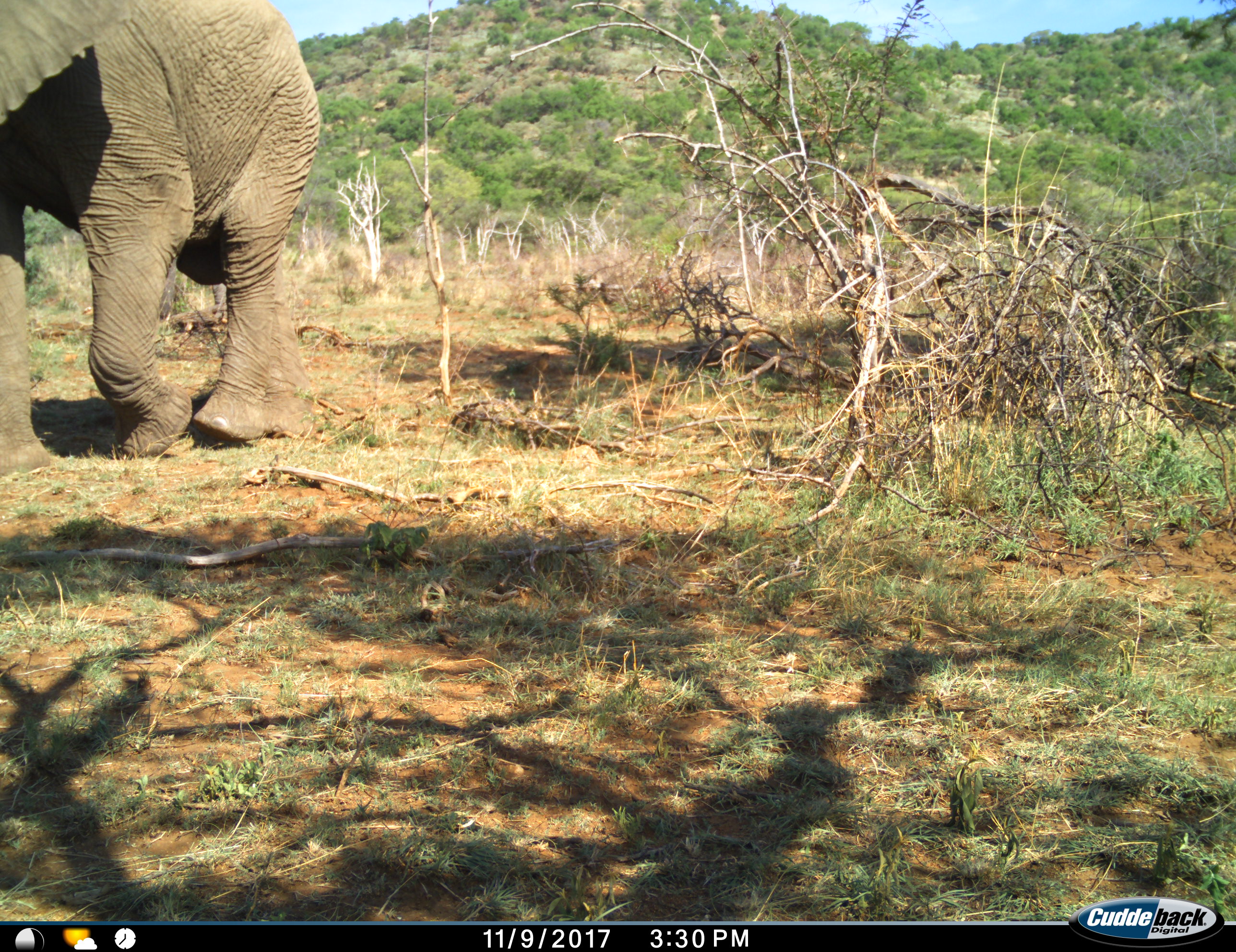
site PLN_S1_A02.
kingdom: Animalia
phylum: Chordata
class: Mammalia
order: Proboscidea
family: Elephantidae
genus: Loxodonta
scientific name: Loxodonta africana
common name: african bush elephant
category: elephant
Elephant (african bush elephant) (Loxodonta africana), count 1. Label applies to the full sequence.